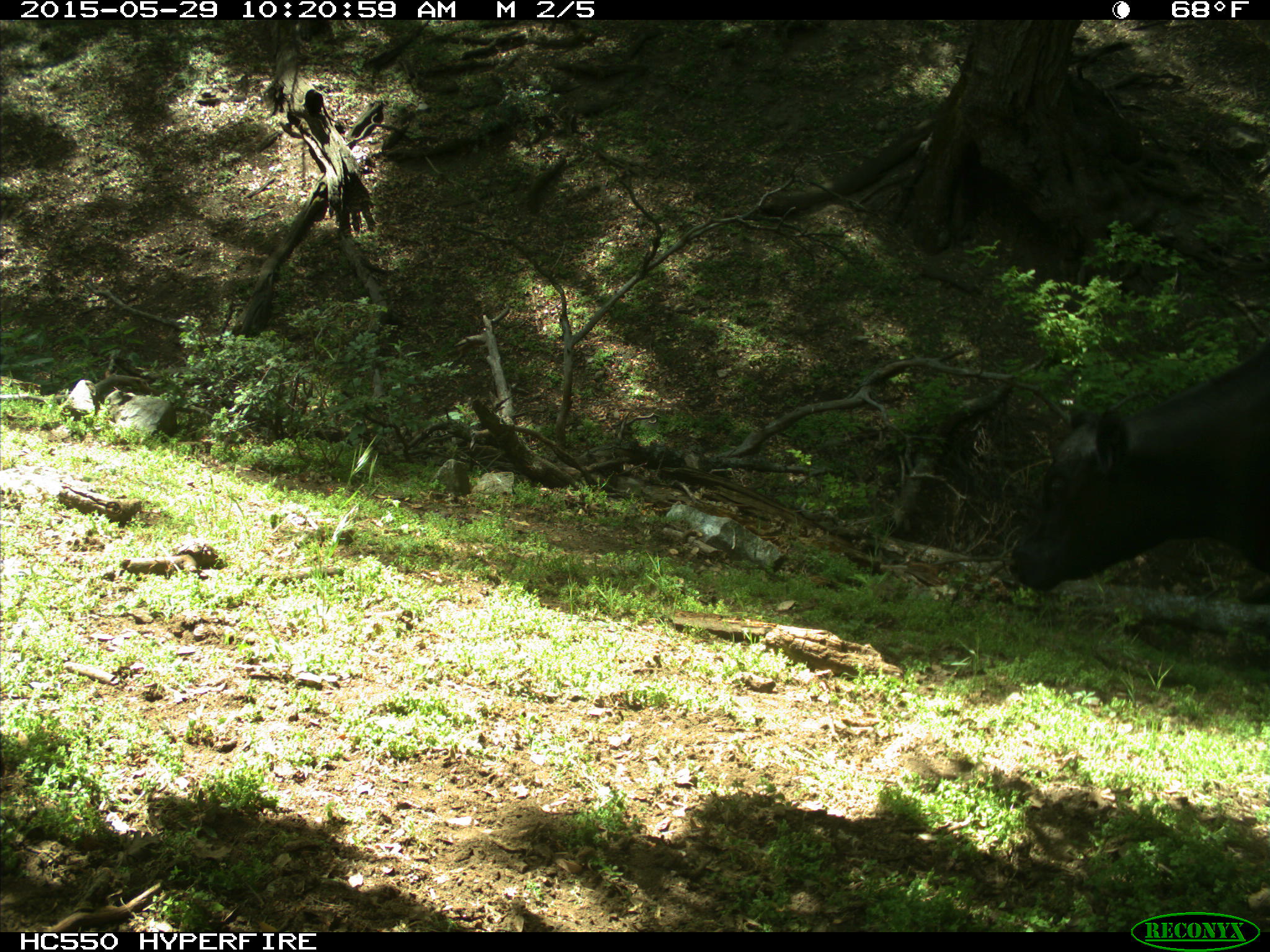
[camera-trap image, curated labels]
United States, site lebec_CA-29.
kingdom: Animalia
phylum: Chordata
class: Mammalia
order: Artiodactyla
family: Bovidae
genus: Bos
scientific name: Bos taurus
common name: domestic cow